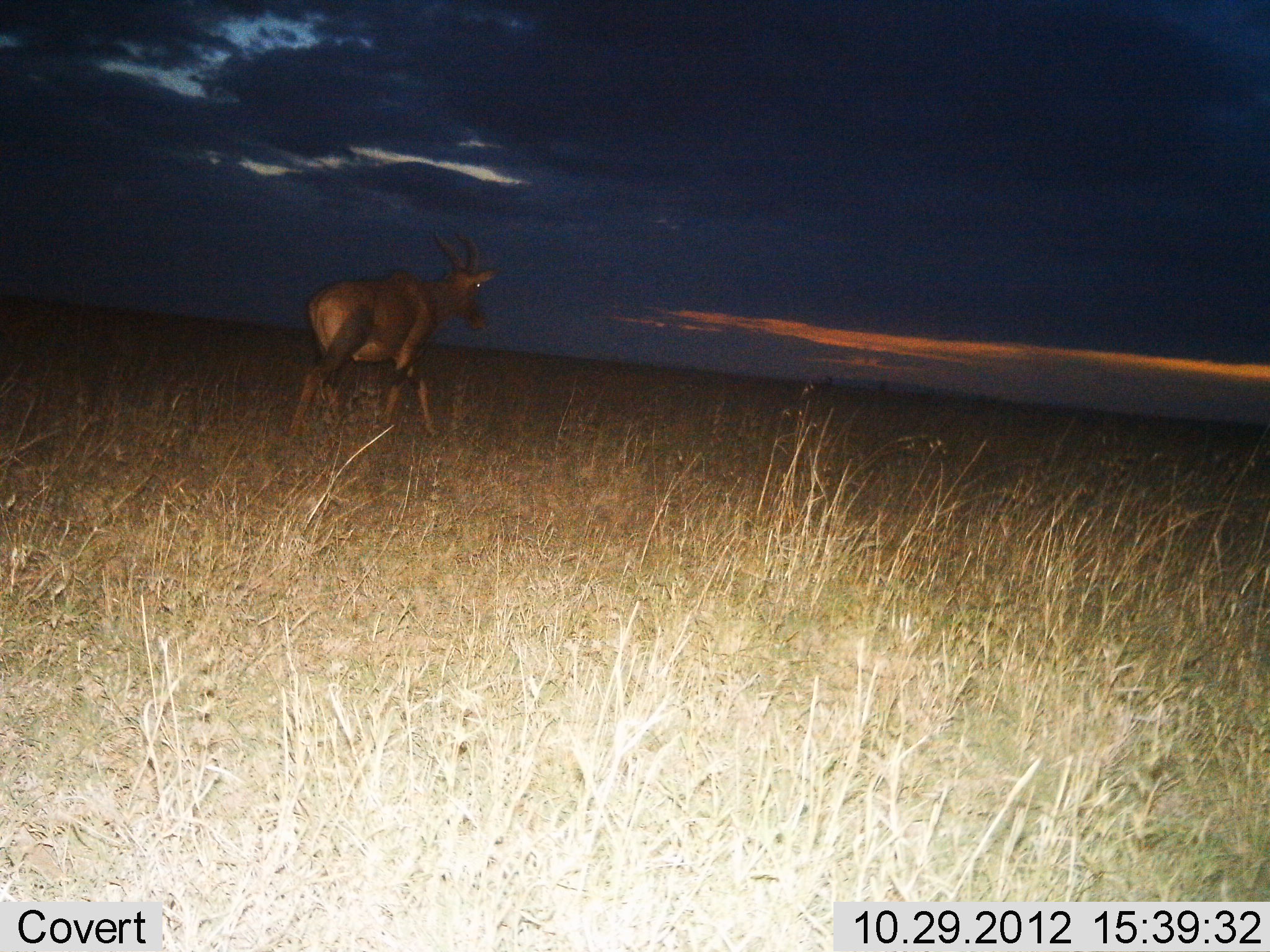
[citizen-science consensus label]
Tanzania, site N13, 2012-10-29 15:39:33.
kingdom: Animalia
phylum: Chordata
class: Mammalia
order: Artiodactyla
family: Bovidae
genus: Damaliscus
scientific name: Damaliscus lunatus jimela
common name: topi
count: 1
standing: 10%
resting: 0%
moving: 90%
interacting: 0%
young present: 0%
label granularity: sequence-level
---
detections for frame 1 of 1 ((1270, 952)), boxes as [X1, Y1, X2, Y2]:
animal: [283, 230, 501, 441]